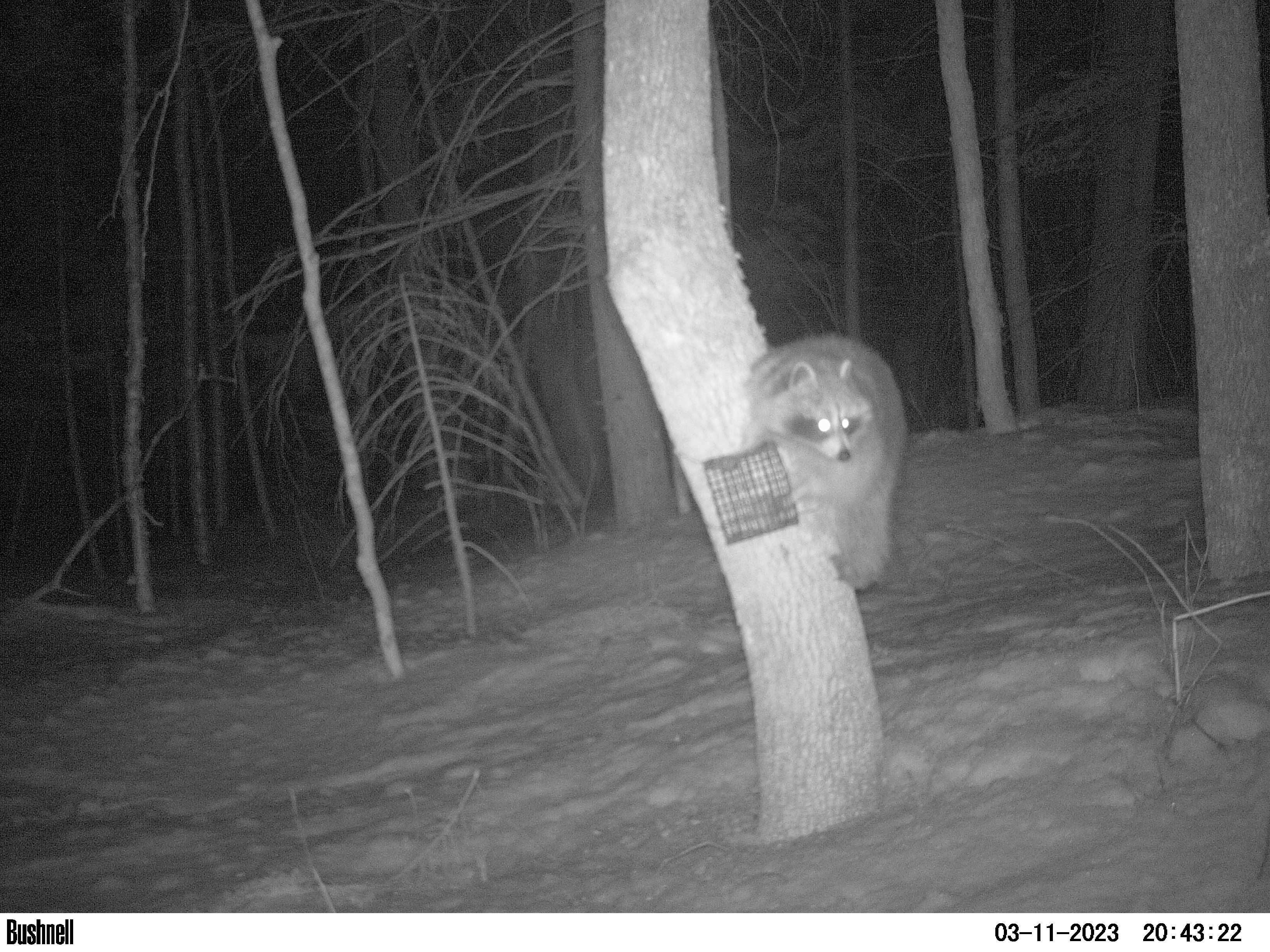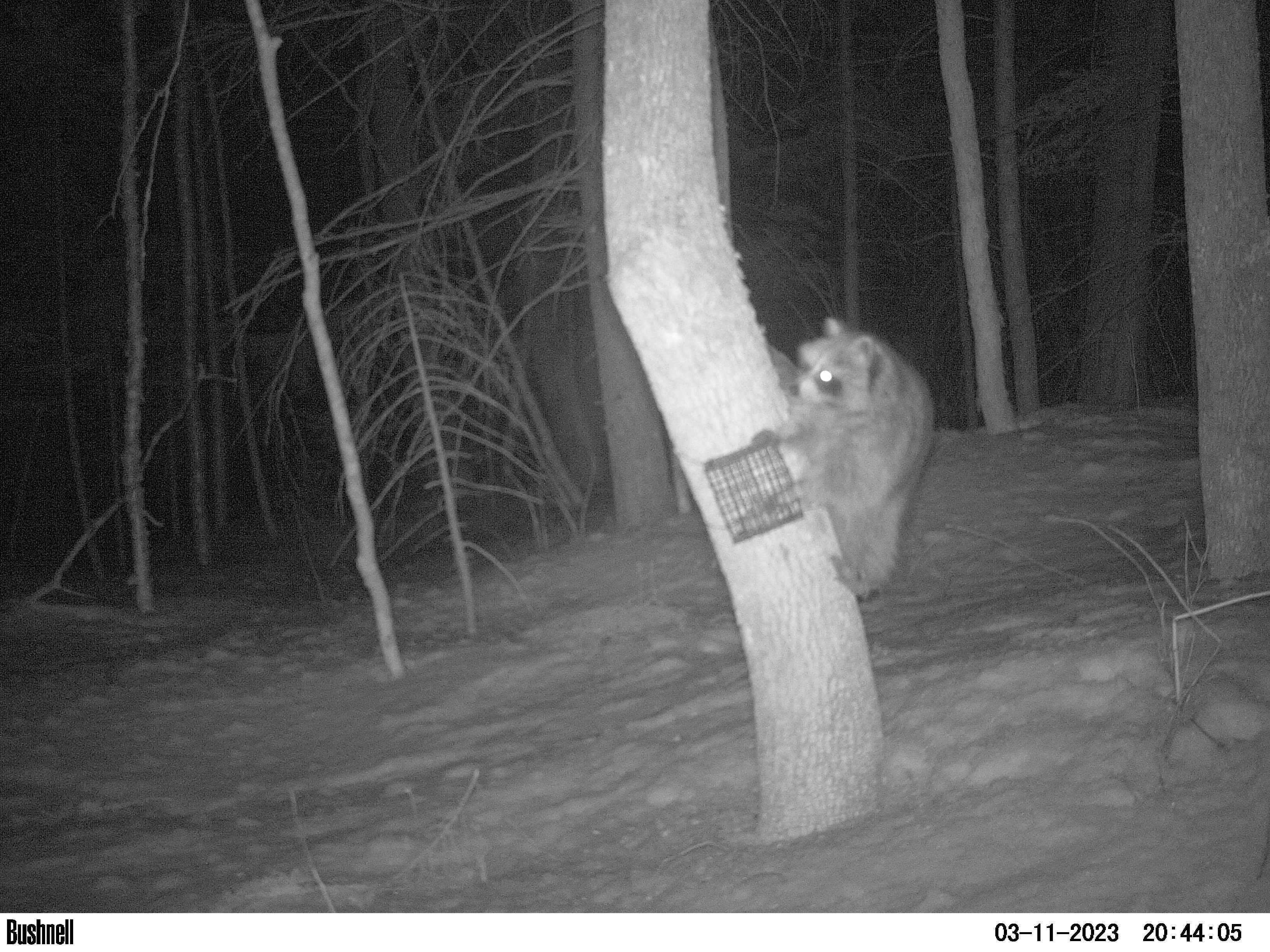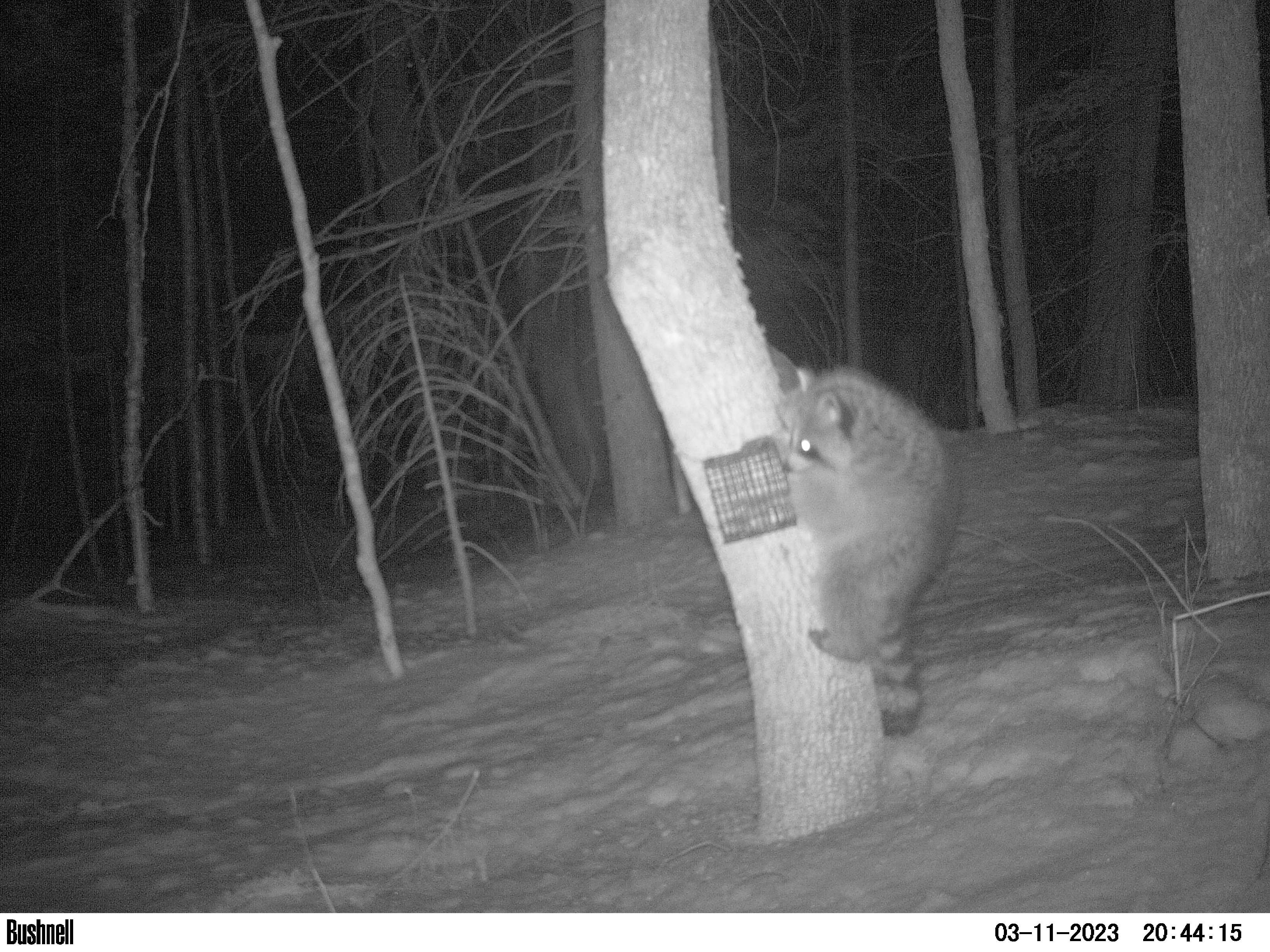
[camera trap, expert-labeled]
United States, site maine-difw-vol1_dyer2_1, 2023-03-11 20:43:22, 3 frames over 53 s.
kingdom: Animalia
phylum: Chordata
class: Mammalia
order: Carnivora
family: Procyonidae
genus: Procyon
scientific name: Procyon lotor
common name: raccoon